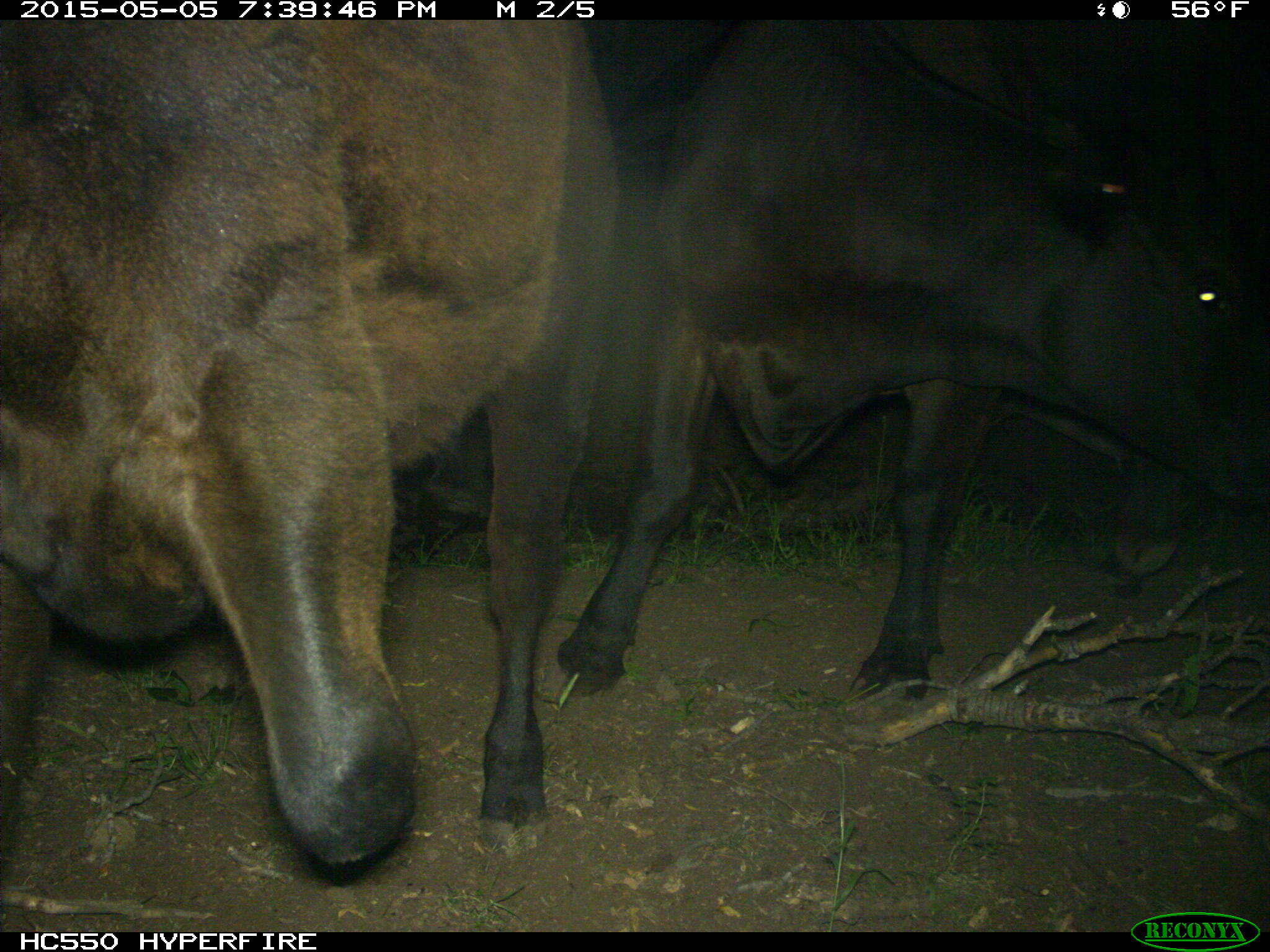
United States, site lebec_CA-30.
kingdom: Animalia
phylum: Chordata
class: Mammalia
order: Artiodactyla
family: Bovidae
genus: Bos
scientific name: Bos taurus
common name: domestic cow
Bos taurus (domestic cow).